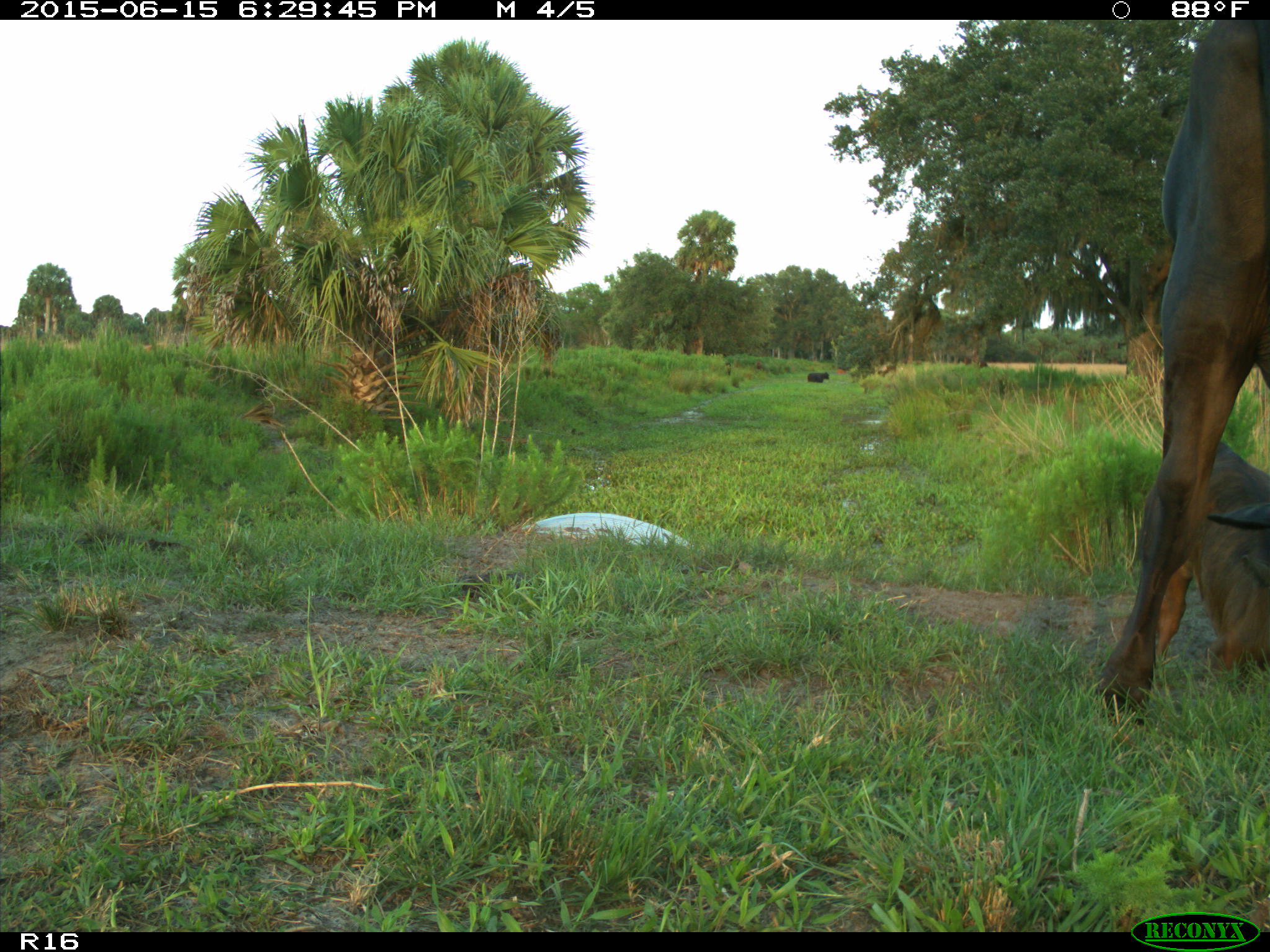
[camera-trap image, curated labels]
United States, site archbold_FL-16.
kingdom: Animalia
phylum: Chordata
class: Mammalia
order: Artiodactyla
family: Bovidae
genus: Bos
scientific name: Bos taurus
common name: domestic cow